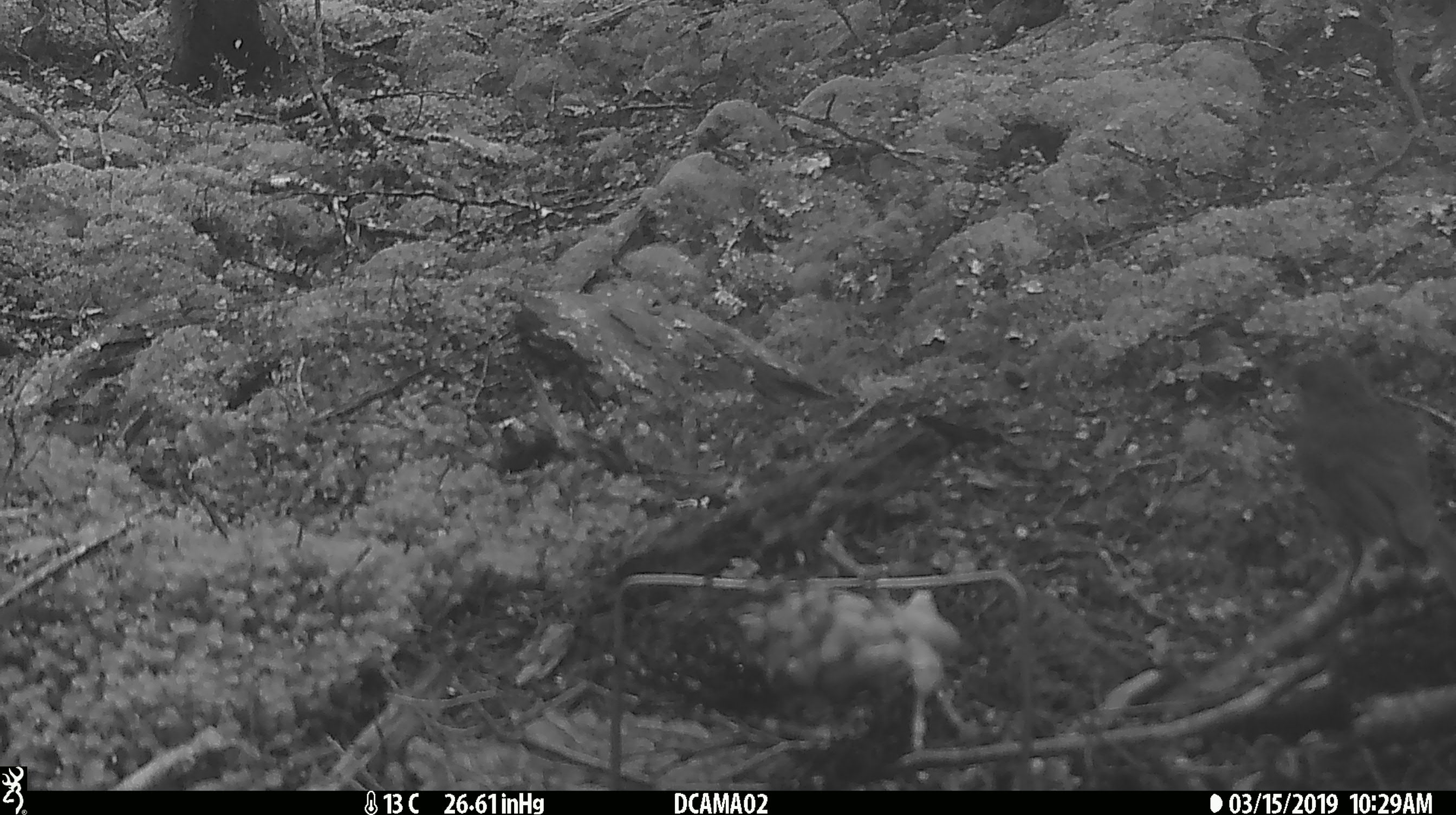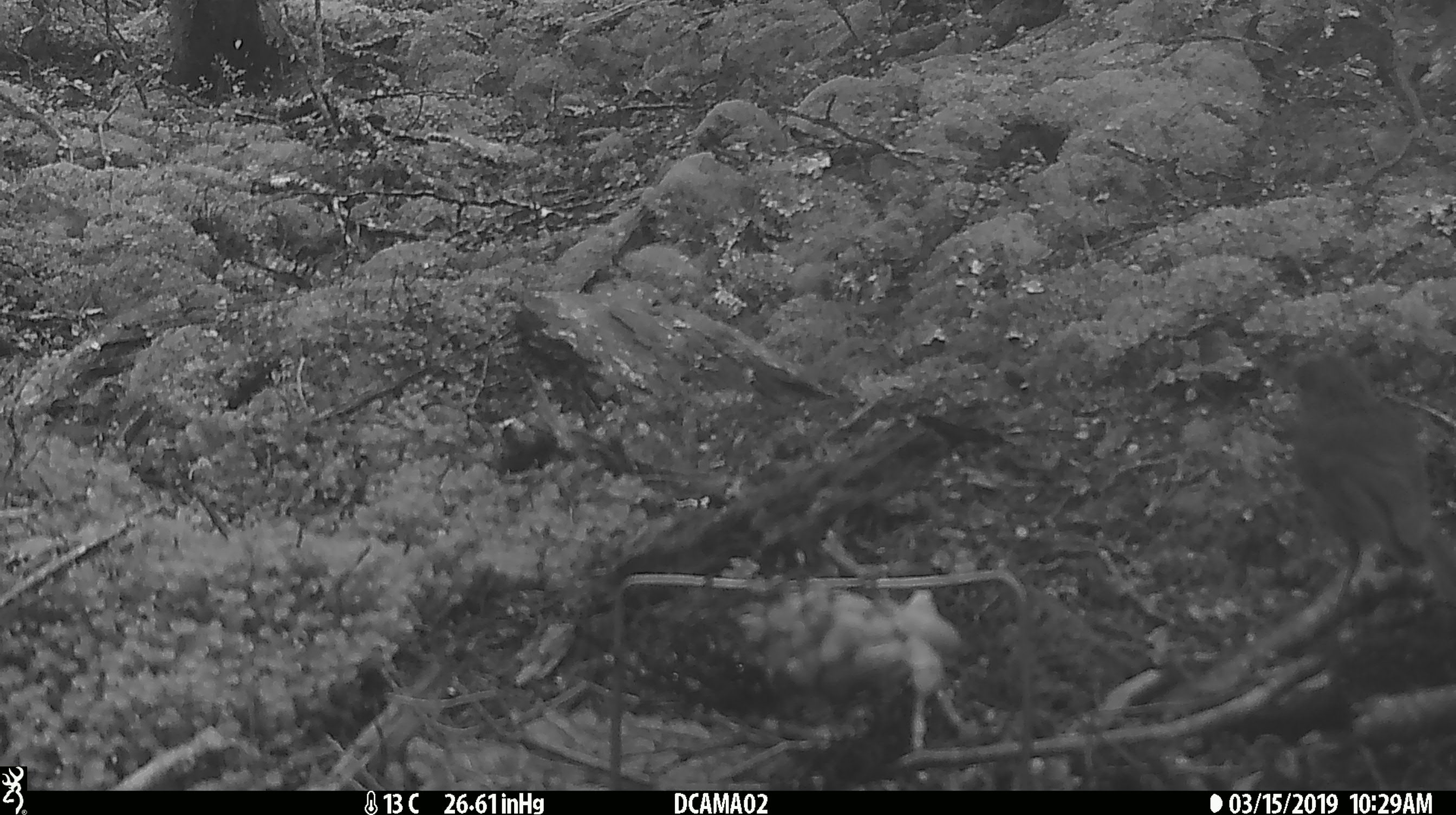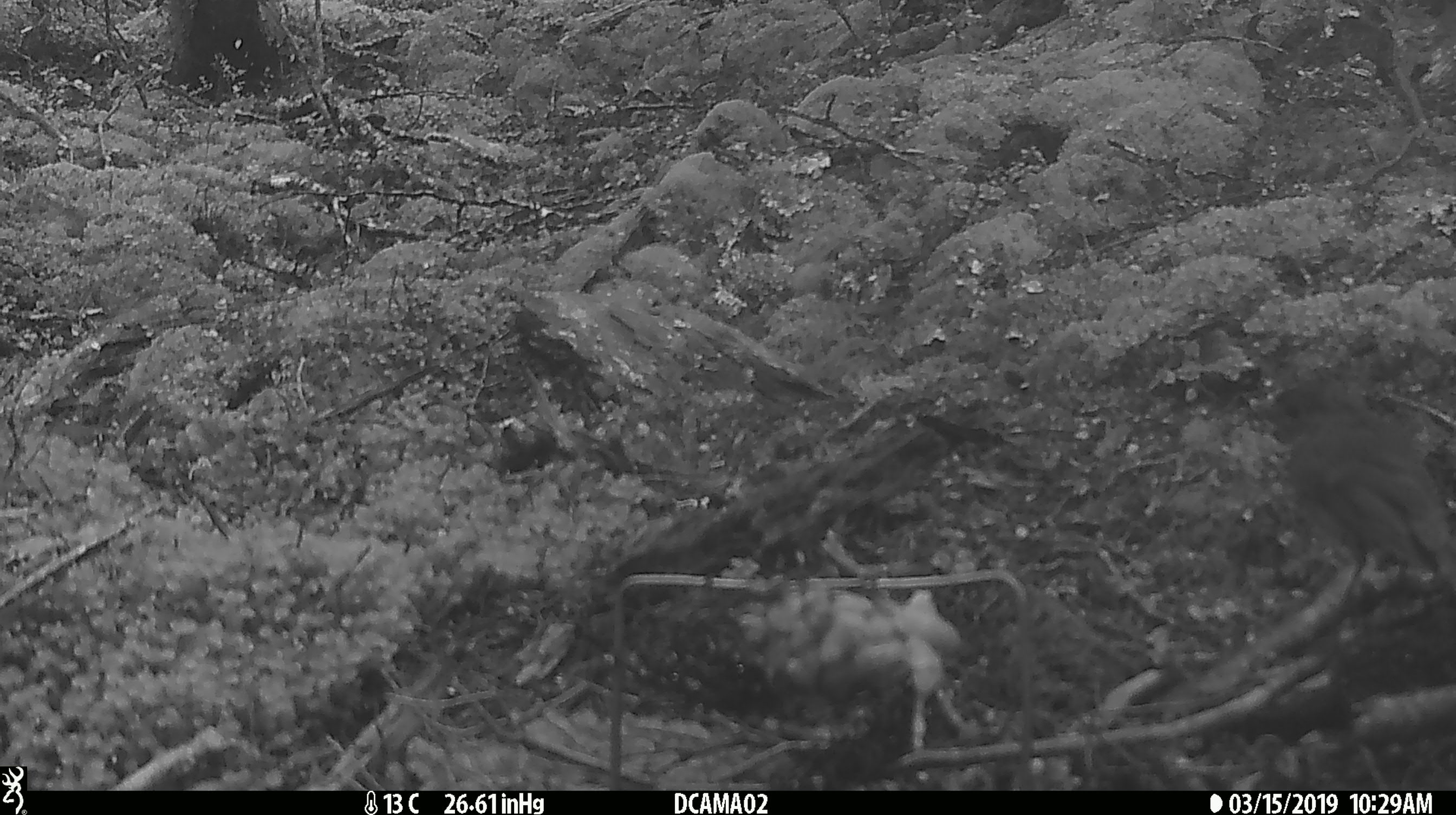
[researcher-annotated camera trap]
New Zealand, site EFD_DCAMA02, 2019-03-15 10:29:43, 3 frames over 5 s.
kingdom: Animalia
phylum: Chordata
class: Aves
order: Passeriformes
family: Petroicidae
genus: Petroica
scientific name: Petroica australis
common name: new zealand robin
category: robin